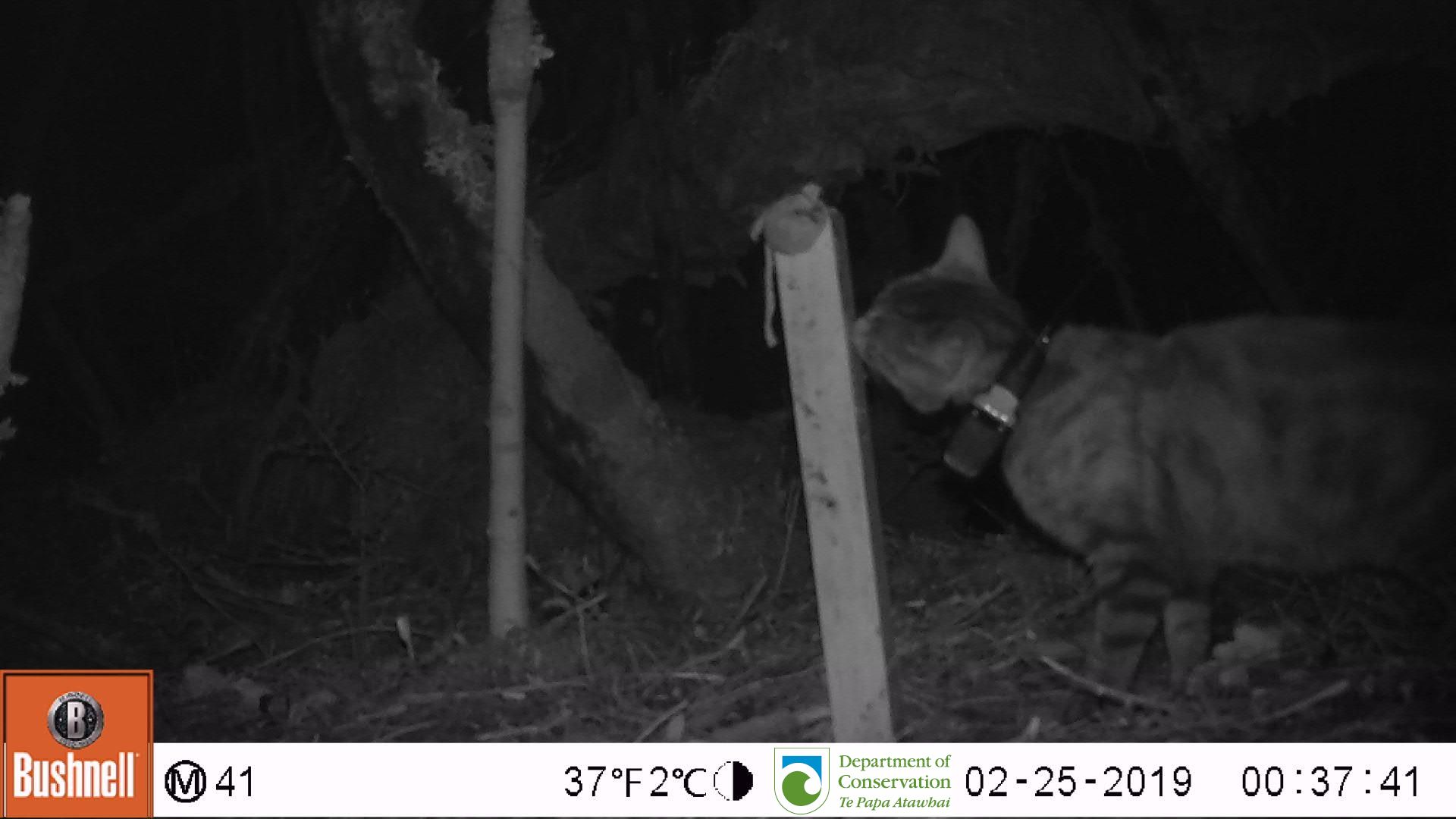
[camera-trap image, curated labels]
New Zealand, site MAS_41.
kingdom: Animalia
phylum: Chordata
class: Mammalia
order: Carnivora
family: Felidae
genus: Felis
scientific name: Felis catus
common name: domestic cat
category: cat